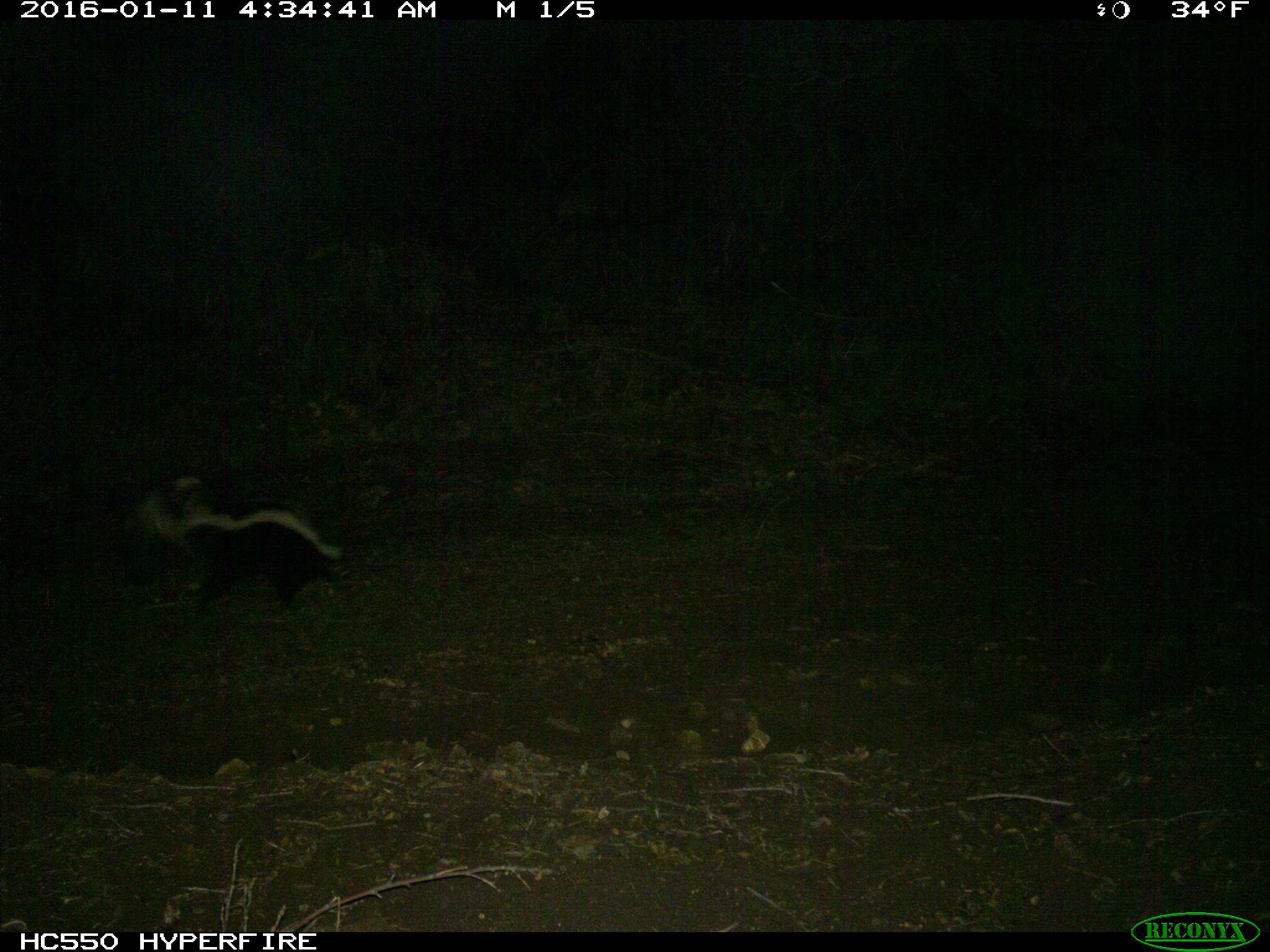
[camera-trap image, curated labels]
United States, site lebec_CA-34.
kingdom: Animalia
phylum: Chordata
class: Mammalia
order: Carnivora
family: Mephitidae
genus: Mephitis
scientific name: Mephitis mephitis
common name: striped skunk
Mephitis mephitis (striped skunk).